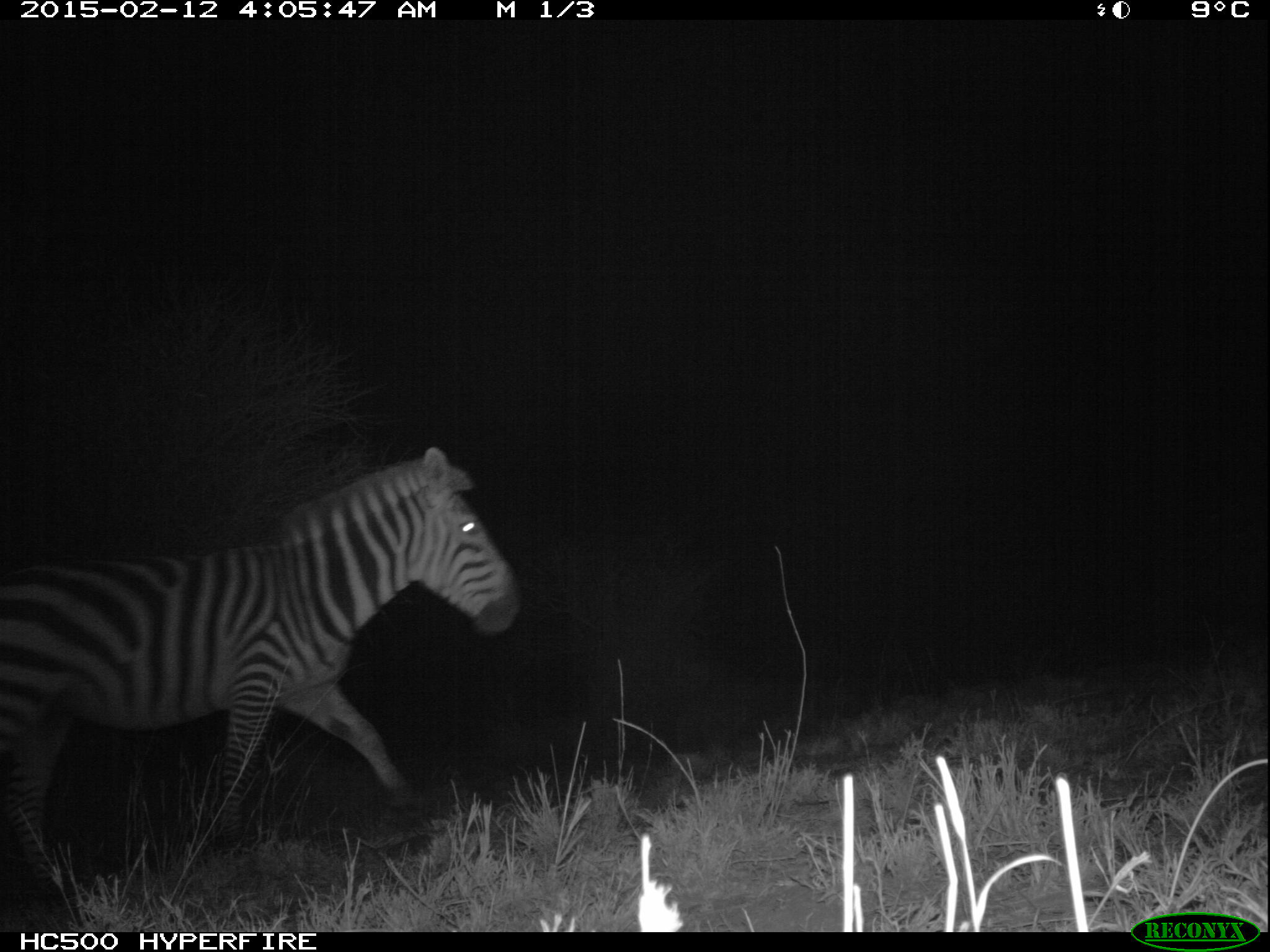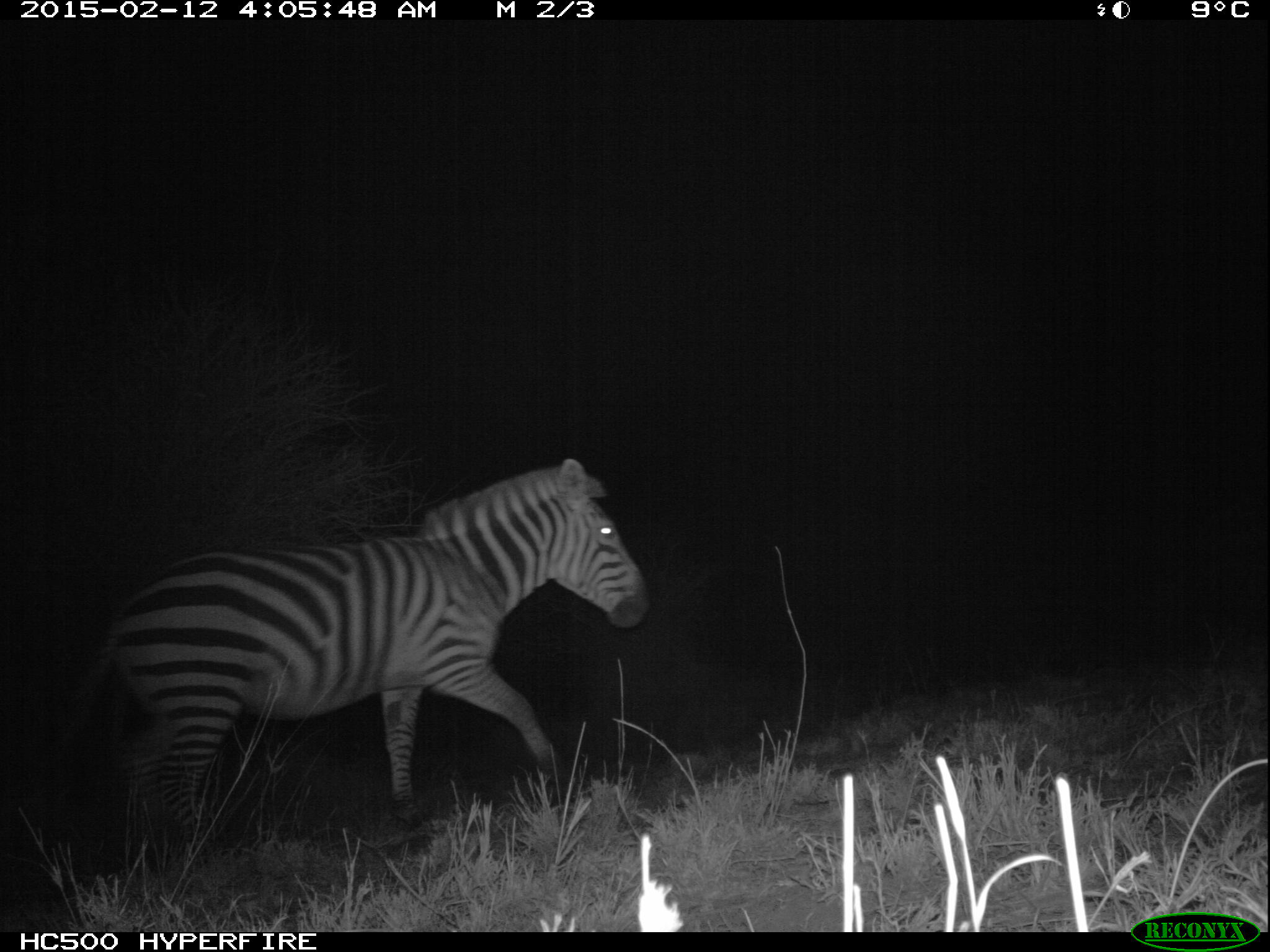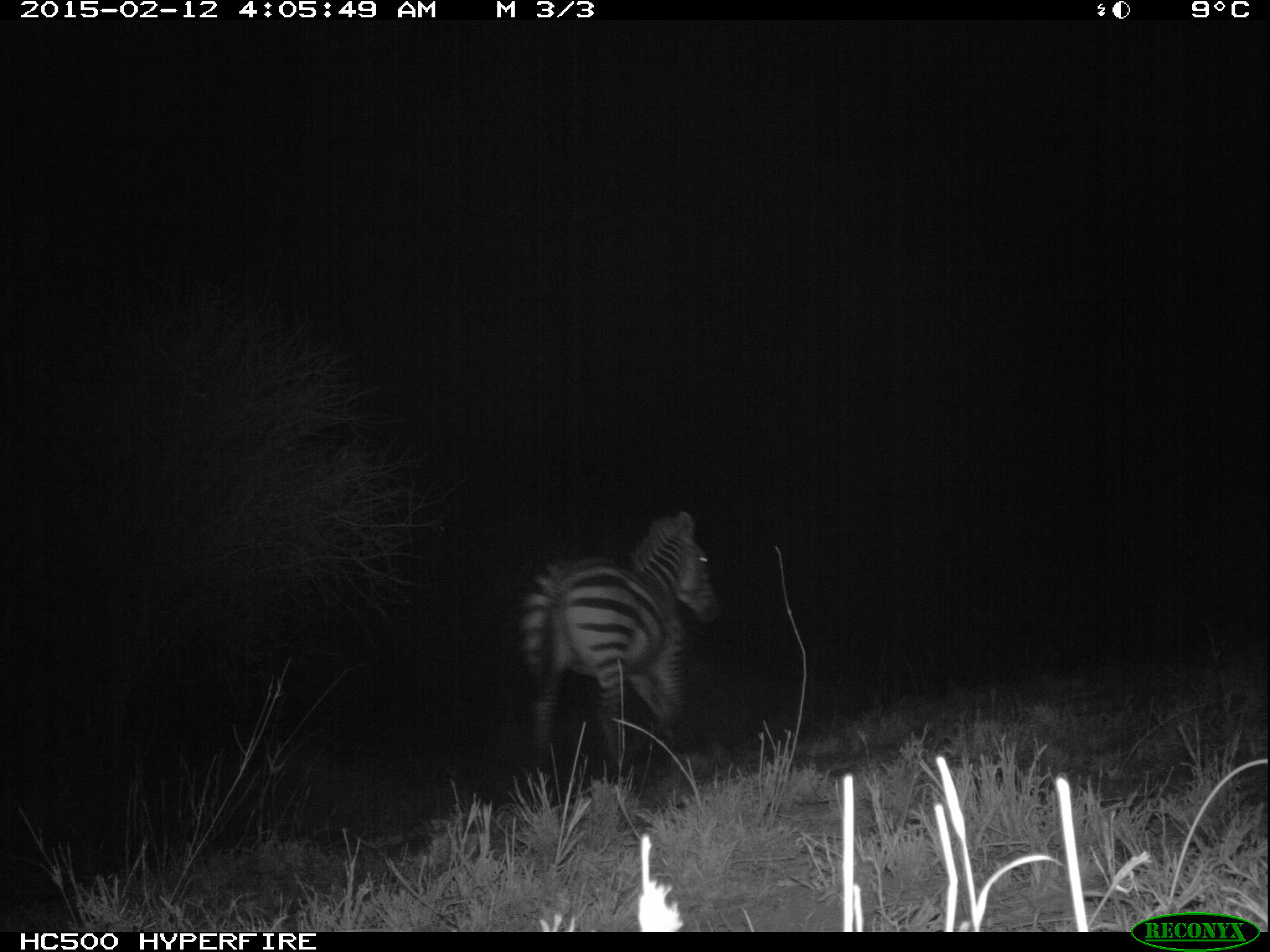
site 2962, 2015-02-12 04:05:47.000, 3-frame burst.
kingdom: Animalia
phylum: Chordata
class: Mammalia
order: Perissodactyla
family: Equidae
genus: Equus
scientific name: Equus quagga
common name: plains zebra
Equus quagga (plains zebra), count 1.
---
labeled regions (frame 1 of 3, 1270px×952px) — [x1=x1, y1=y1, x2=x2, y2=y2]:
equus quagga: [x1=1, y1=444, x2=522, y2=891]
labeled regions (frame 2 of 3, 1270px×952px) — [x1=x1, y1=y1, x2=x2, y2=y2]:
equus quagga: [x1=54, y1=457, x2=654, y2=868]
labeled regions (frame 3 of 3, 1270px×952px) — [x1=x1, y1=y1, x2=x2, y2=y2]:
equus quagga: [x1=513, y1=510, x2=727, y2=785]